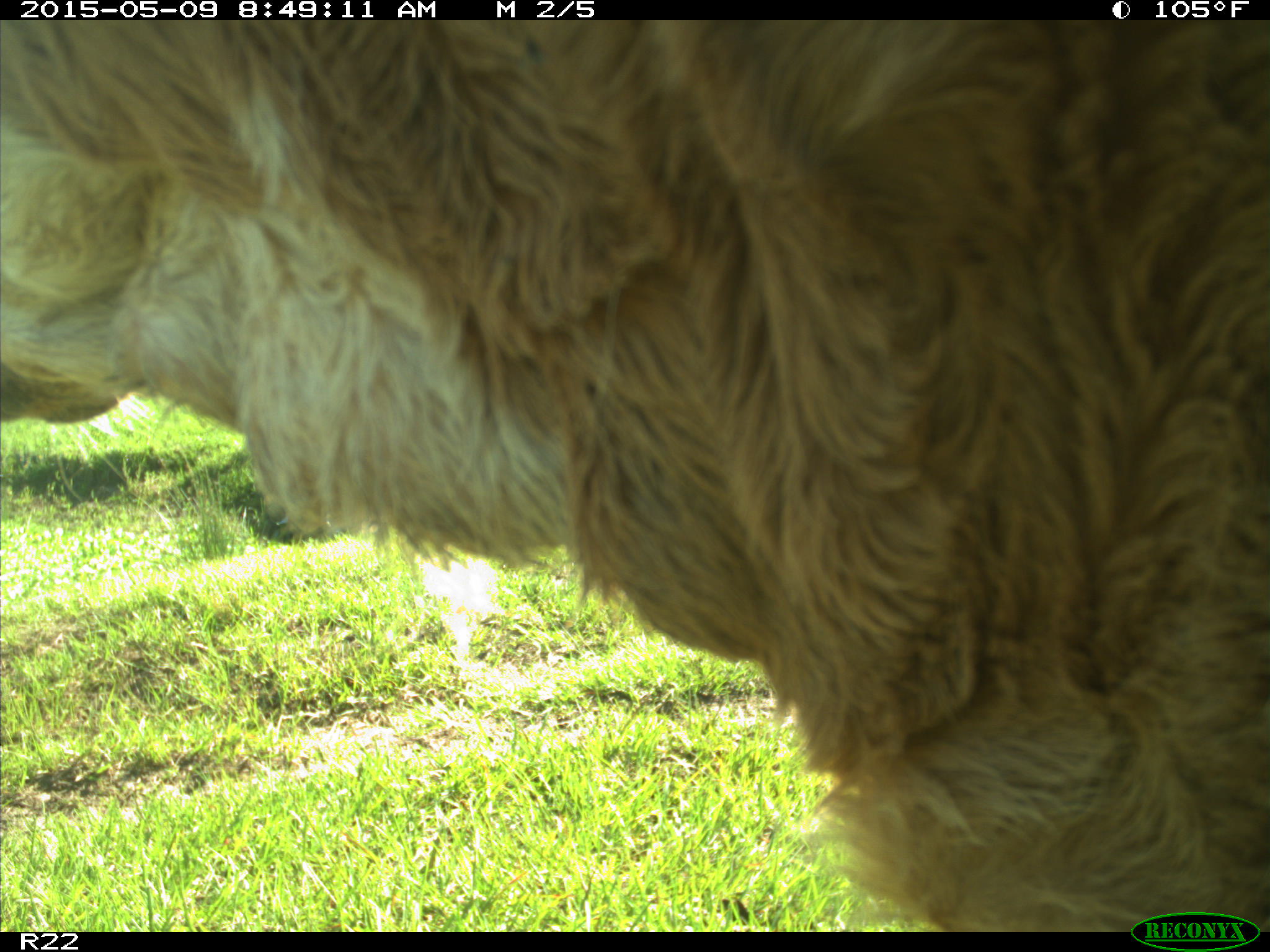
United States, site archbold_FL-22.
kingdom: Animalia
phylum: Chordata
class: Mammalia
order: Artiodactyla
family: Bovidae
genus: Bos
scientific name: Bos taurus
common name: domestic cow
Bos taurus (domestic cow).